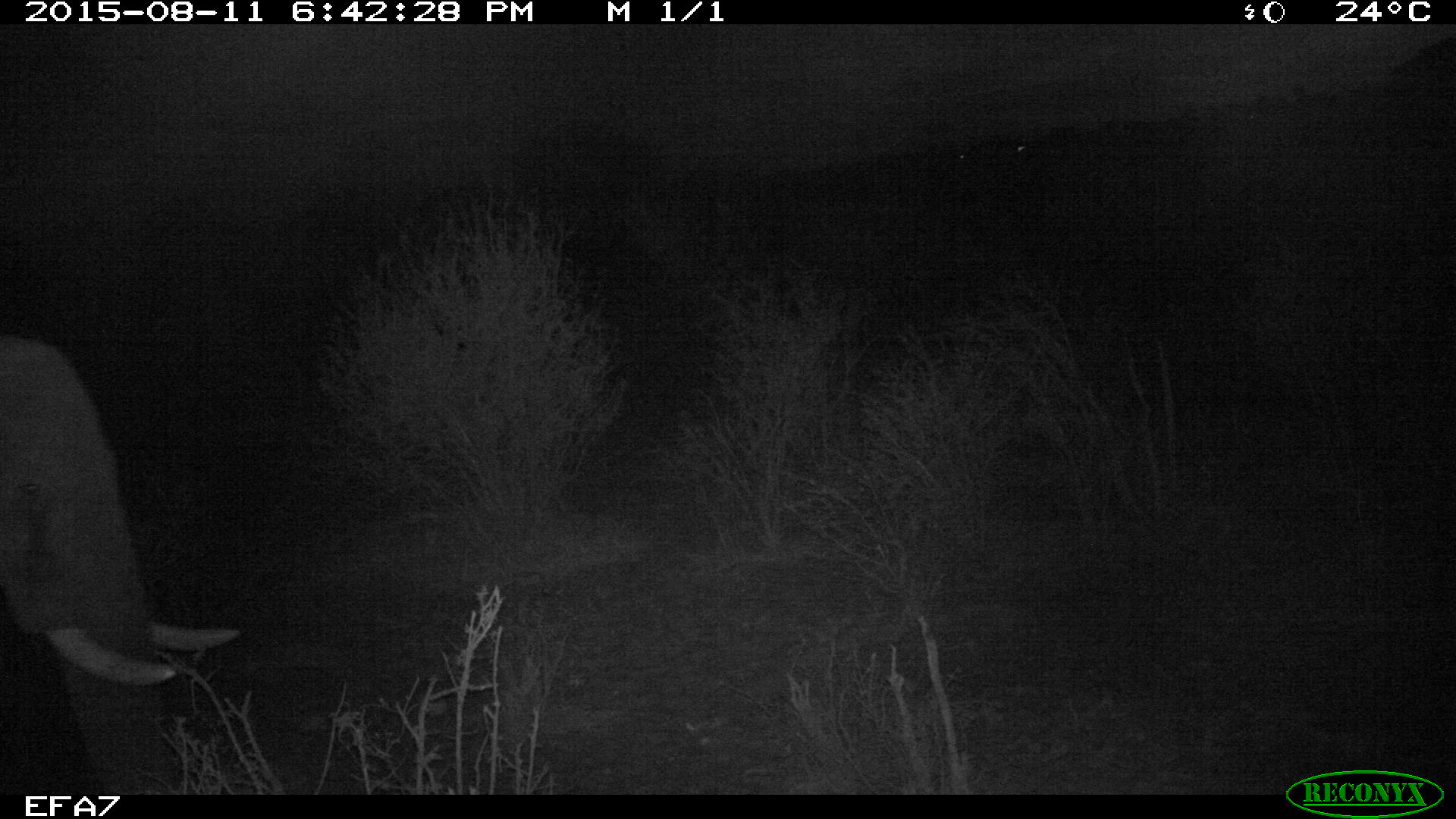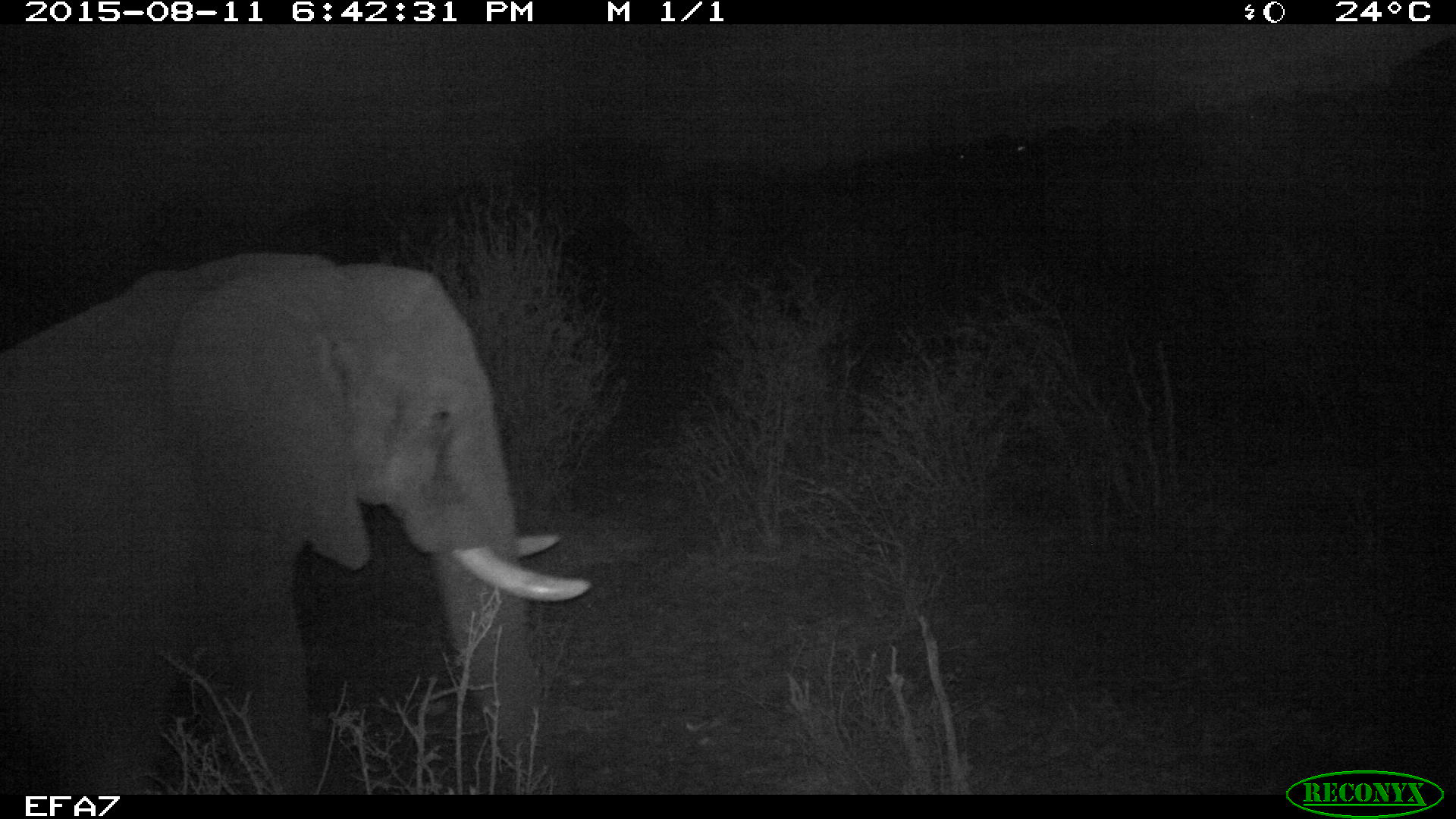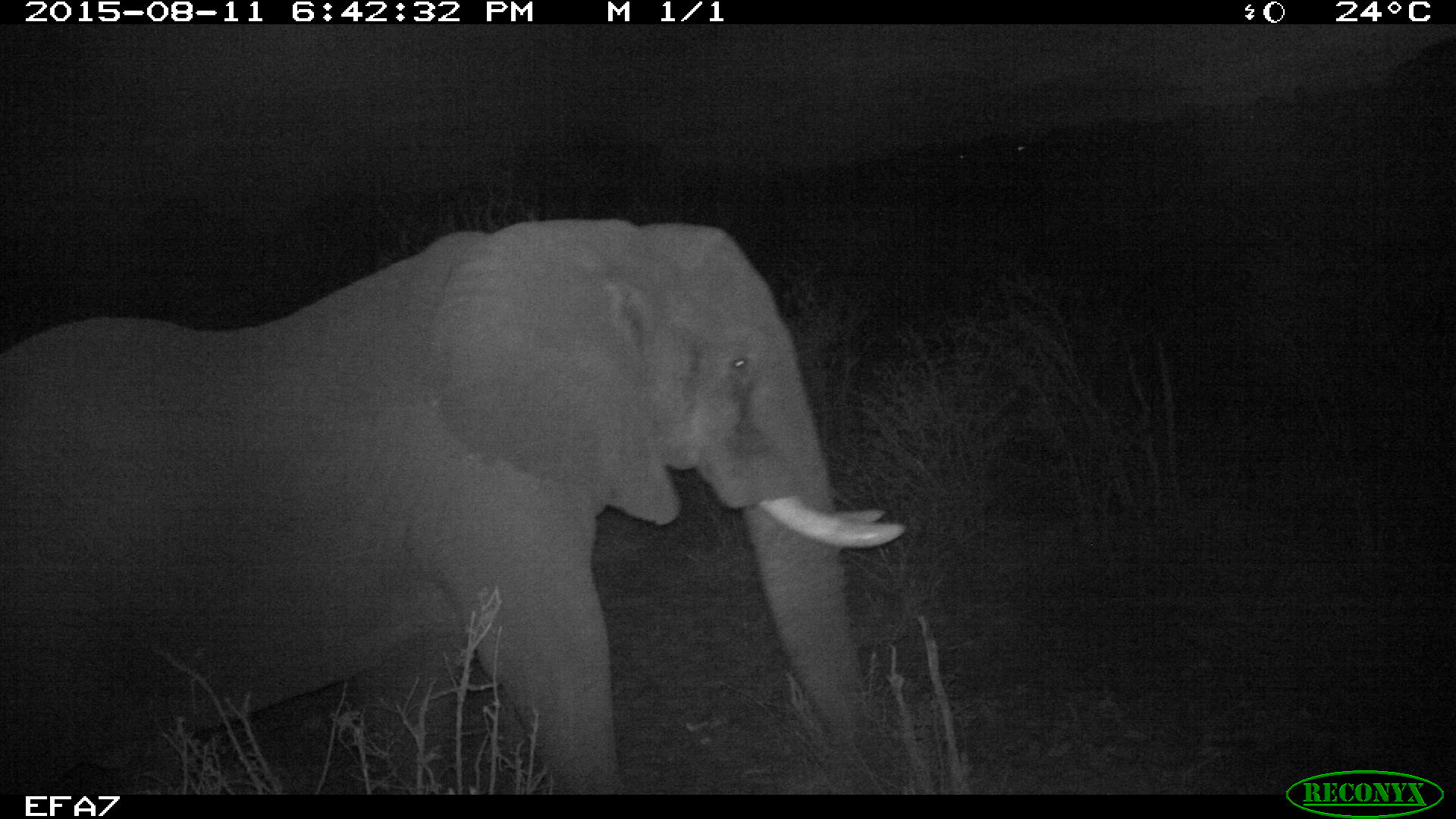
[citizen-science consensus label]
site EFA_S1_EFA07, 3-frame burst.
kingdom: Animalia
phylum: Chordata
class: Mammalia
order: Proboscidea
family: Elephantidae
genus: Loxodonta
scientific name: Loxodonta africana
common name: african bush elephant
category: elephant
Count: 1.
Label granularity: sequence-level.